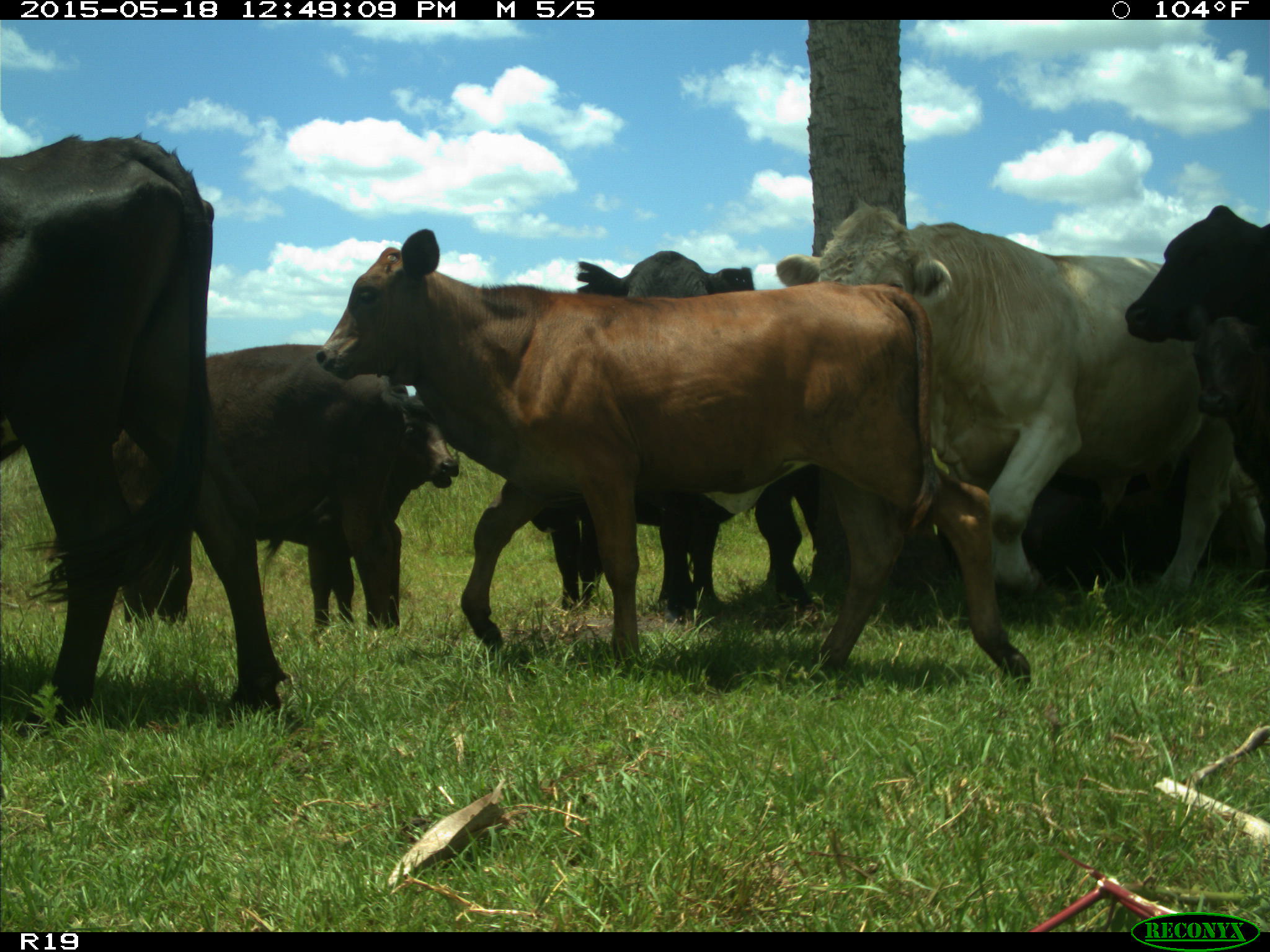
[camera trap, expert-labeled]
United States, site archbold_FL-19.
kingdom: Animalia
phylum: Chordata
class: Mammalia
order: Artiodactyla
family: Bovidae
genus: Bos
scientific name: Bos taurus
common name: domestic cow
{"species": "Bos taurus (domestic cow)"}